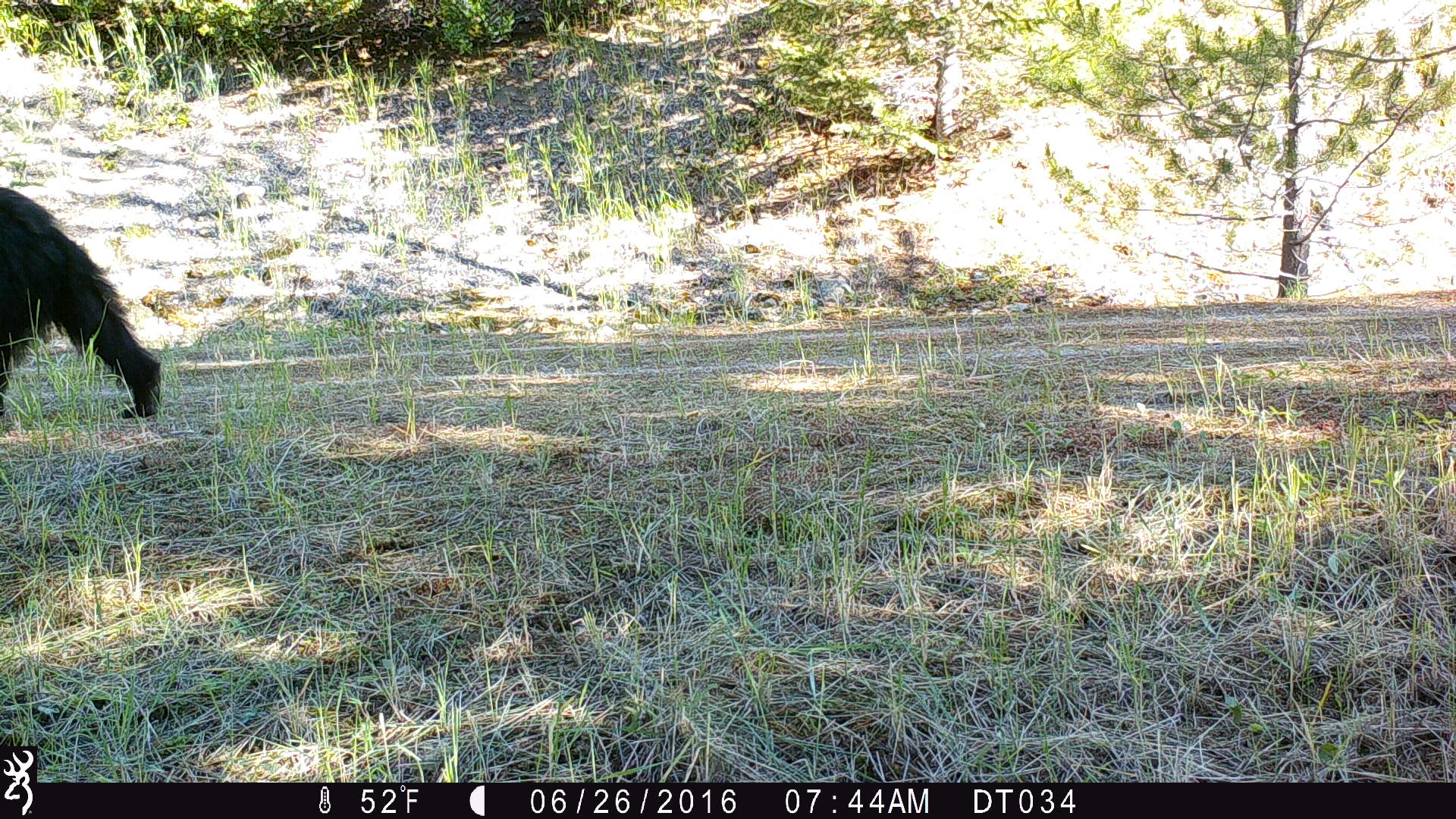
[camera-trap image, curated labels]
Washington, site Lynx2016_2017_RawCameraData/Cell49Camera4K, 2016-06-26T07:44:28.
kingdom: Animalia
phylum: Chordata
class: Mammalia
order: Carnivora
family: Ursidae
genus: Ursus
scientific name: Ursus americanus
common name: american black bear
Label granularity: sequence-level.